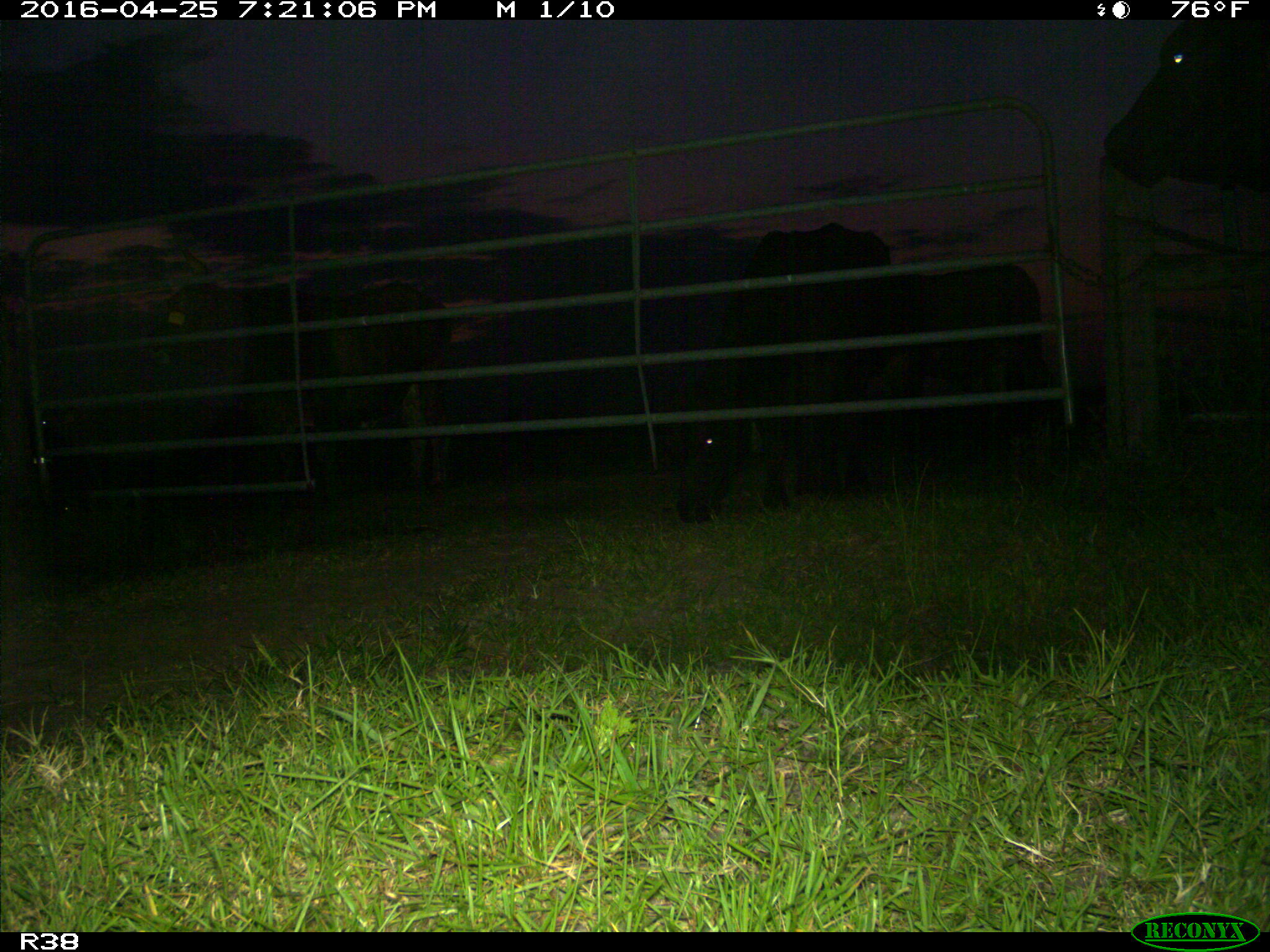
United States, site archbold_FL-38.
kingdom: Animalia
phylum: Chordata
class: Mammalia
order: Artiodactyla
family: Bovidae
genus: Bos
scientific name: Bos taurus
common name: domestic cow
Bos taurus (domestic cow).